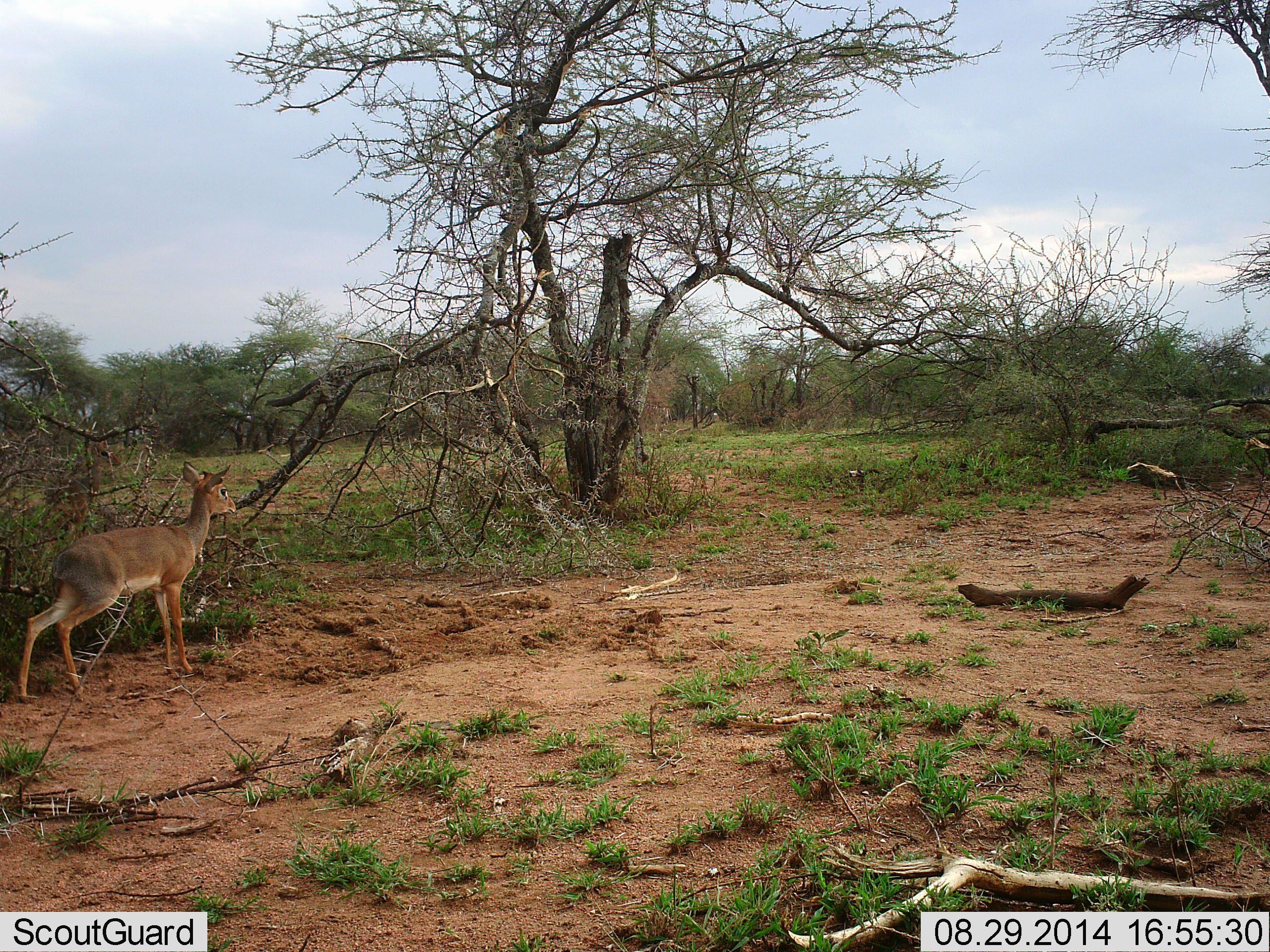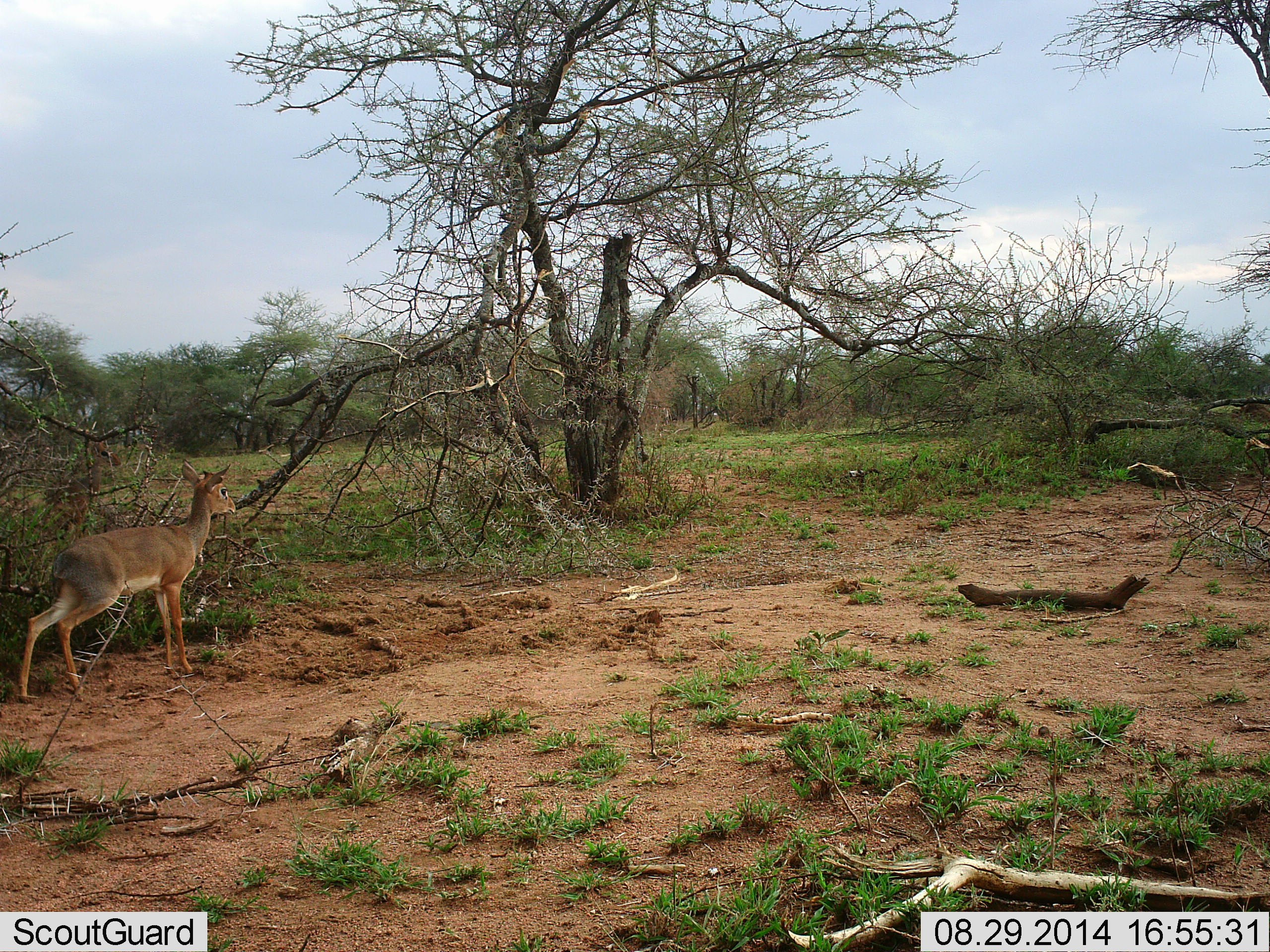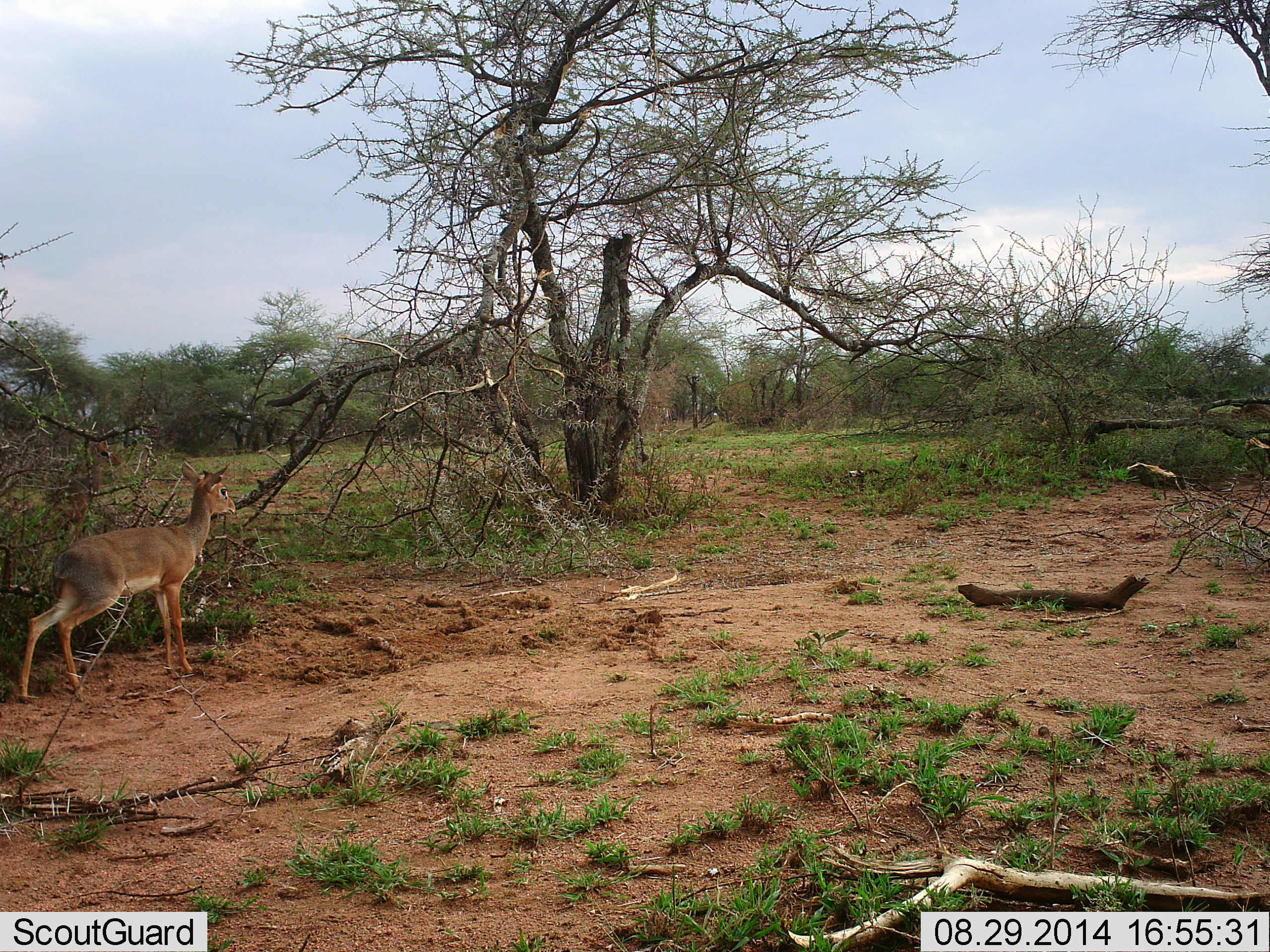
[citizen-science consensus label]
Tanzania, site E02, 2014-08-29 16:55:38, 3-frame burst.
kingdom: Animalia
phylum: Chordata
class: Mammalia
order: Artiodactyla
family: Bovidae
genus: Madoqua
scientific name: Madoqua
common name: dikdik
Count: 1.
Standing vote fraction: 100%.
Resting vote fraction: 0%.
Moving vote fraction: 0%.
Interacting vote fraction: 0%.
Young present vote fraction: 0%.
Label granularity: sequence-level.